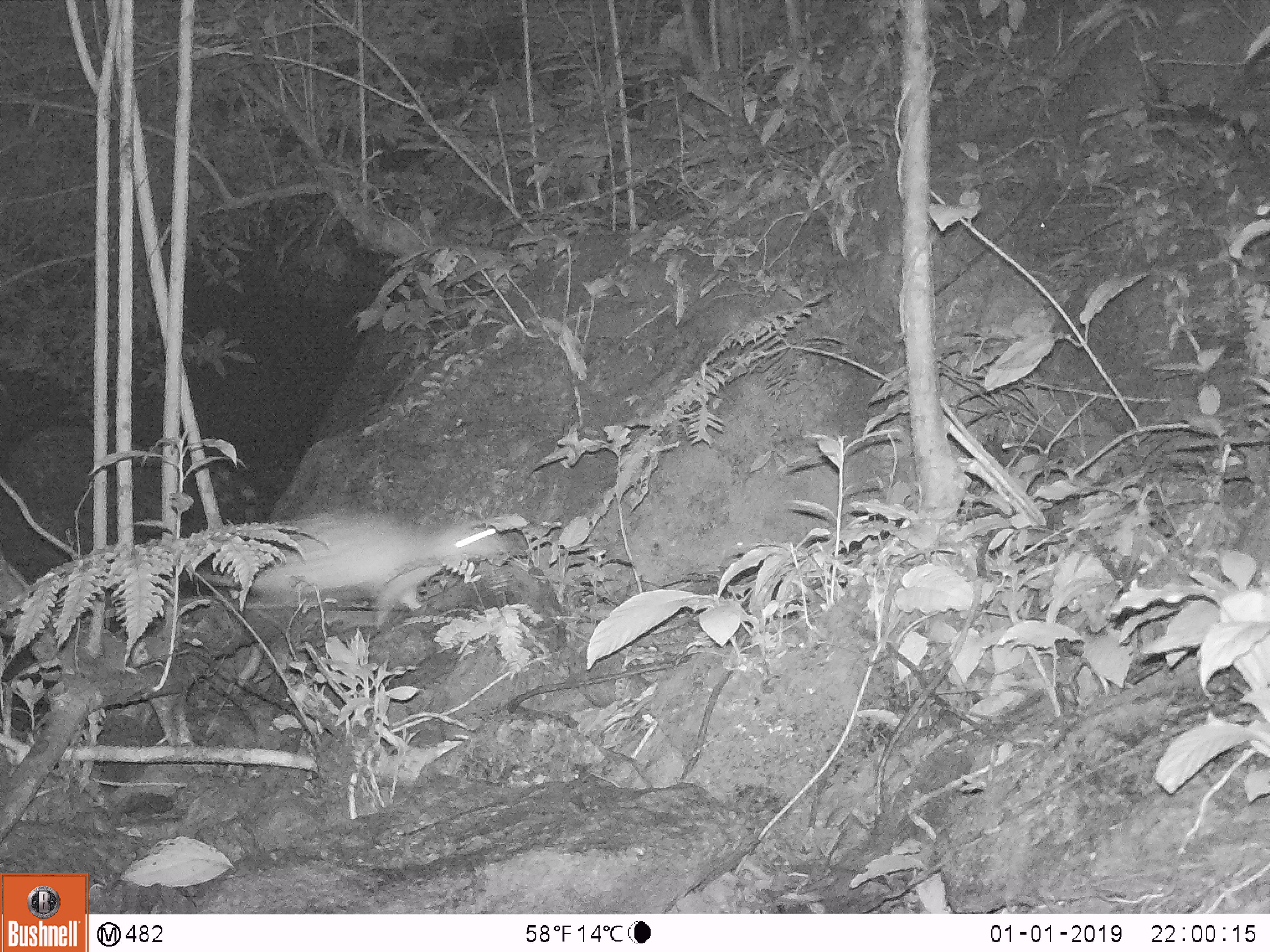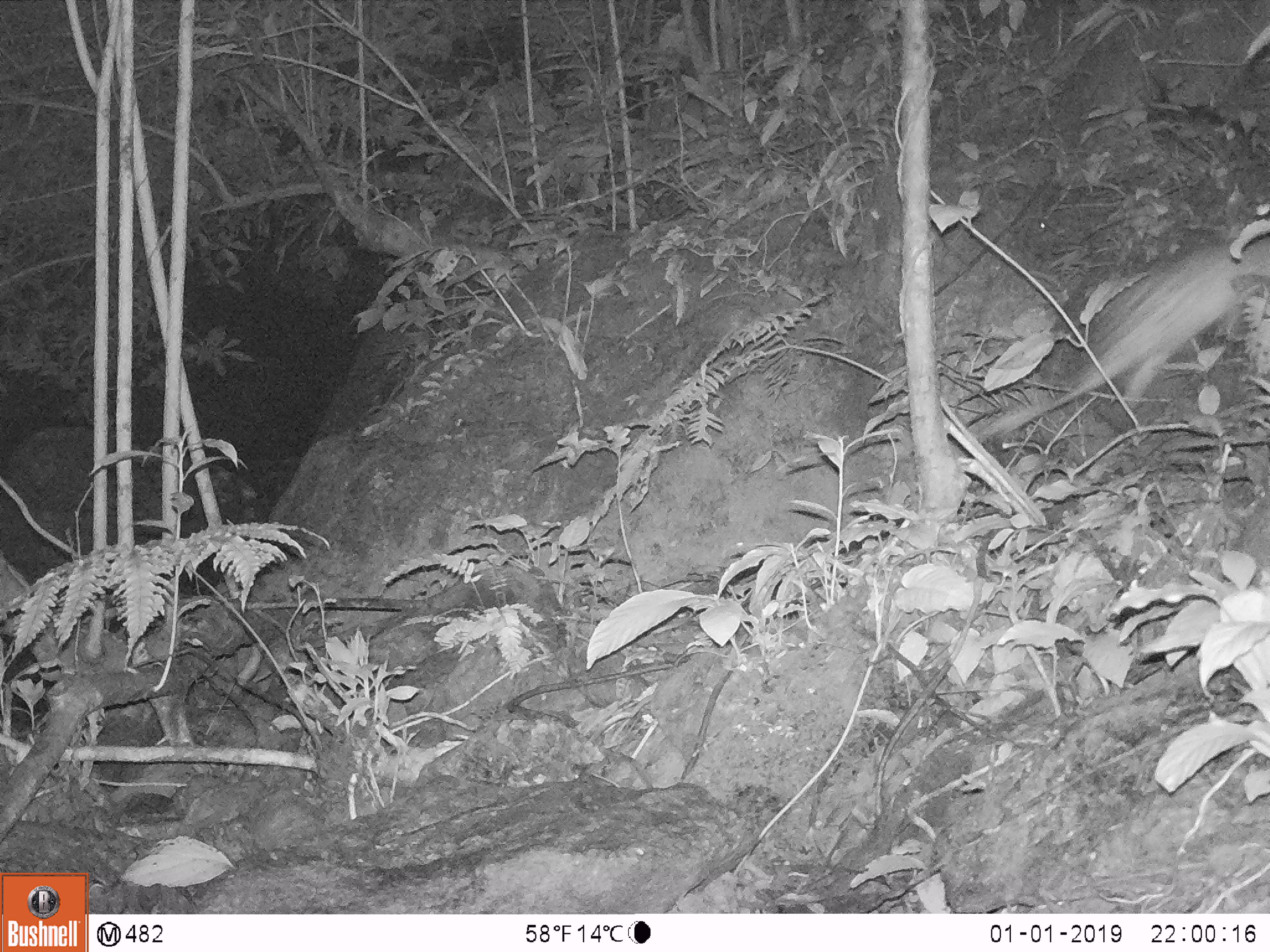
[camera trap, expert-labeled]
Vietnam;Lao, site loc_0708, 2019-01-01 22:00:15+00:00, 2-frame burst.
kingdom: Animalia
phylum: Chordata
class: Mammalia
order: Rodentia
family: Hystricidae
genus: Atherurus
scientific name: Atherurus macrourus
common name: asiatic brush-tailed porcupine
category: asiatic brush tailed porcupine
Asiatic brush tailed porcupine (asiatic brush-tailed porcupine) (Atherurus macrourus). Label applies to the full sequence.